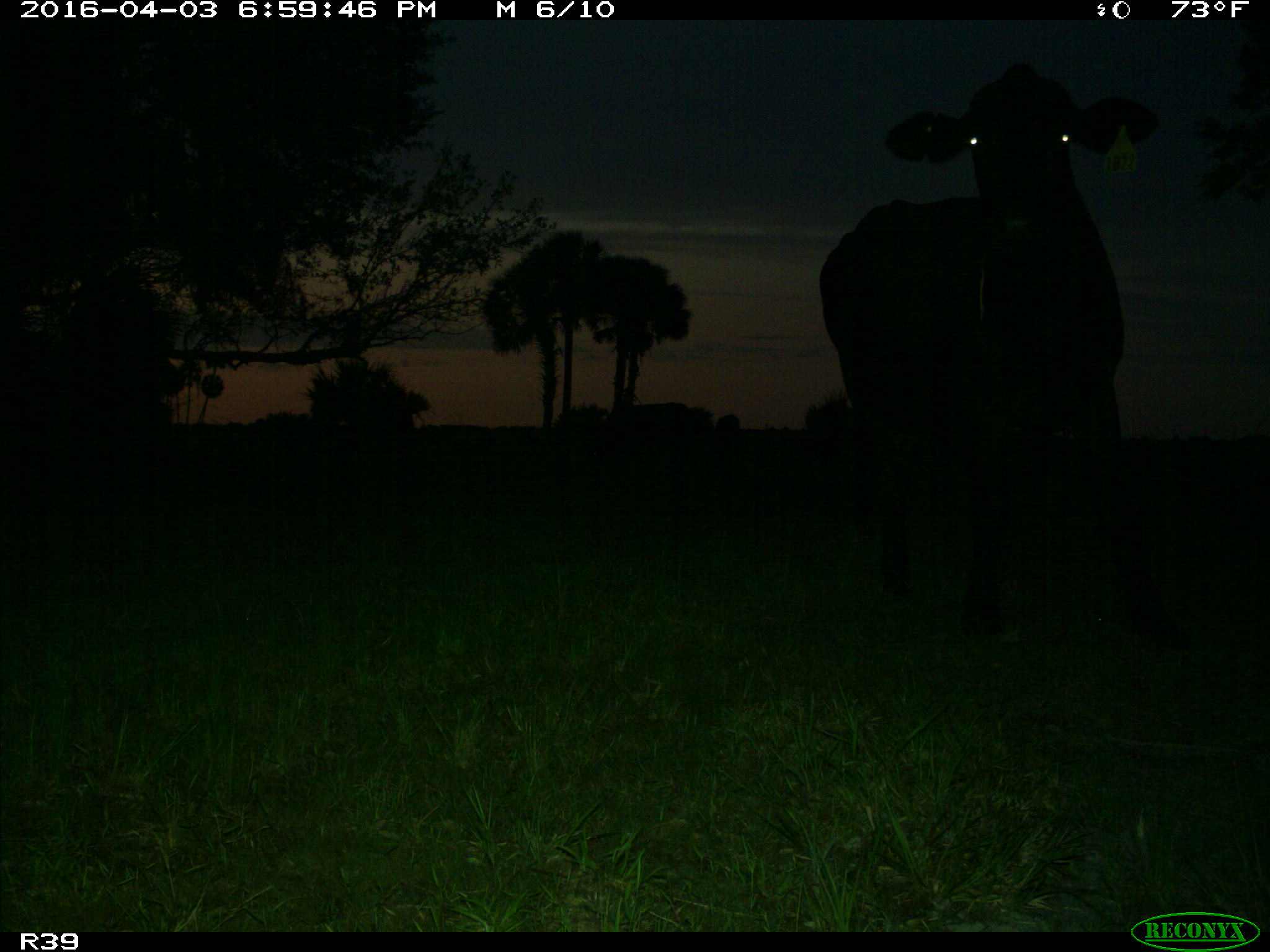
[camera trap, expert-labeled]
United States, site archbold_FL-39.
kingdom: Animalia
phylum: Chordata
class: Mammalia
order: Artiodactyla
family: Bovidae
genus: Bos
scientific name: Bos taurus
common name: domestic cow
Bos taurus (domestic cow).